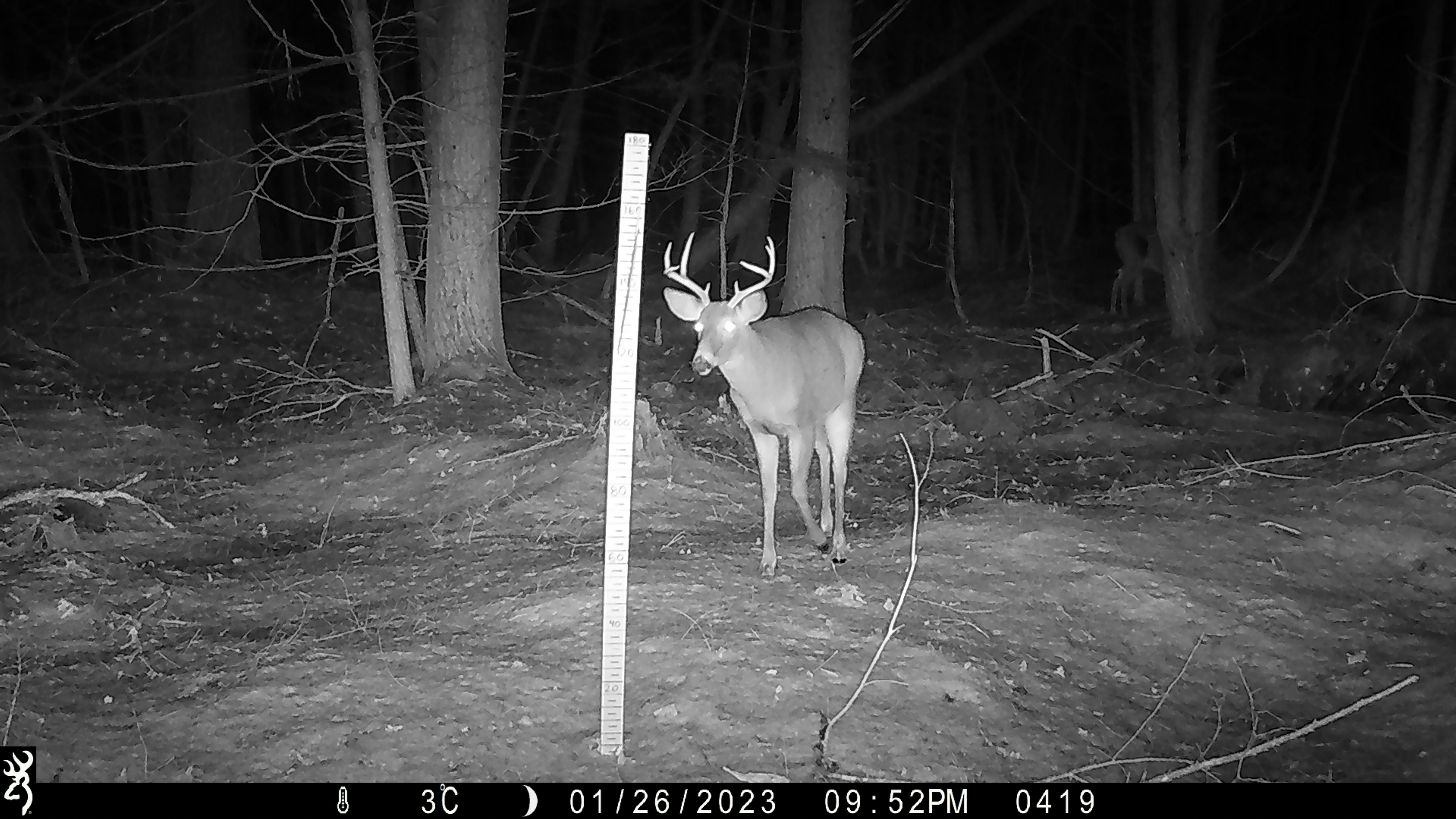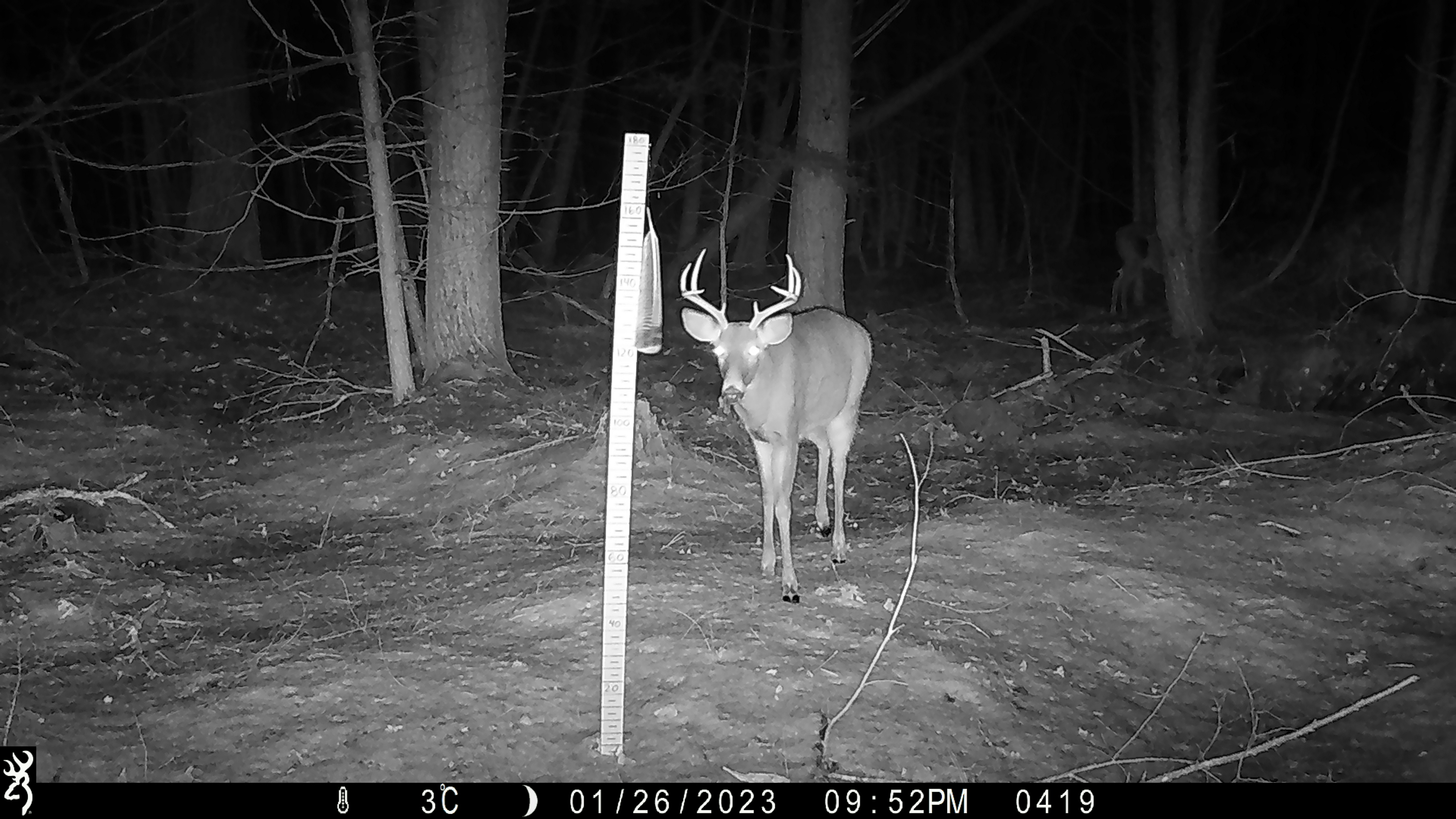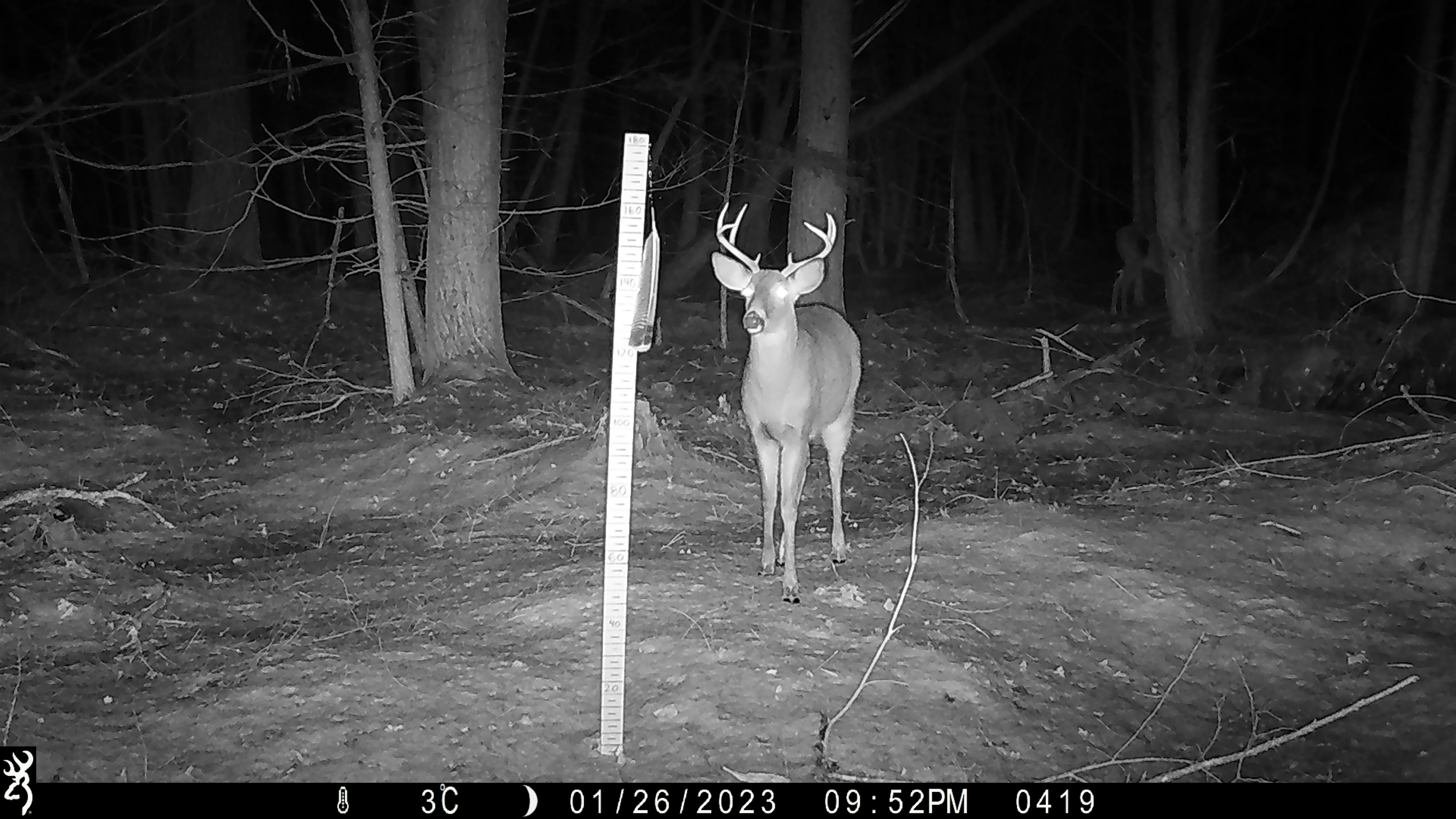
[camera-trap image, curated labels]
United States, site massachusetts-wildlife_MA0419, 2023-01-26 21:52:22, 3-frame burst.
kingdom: Animalia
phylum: Chordata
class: Mammalia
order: Artiodactyla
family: Cervidae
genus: Odocoileus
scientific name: Odocoileus virginianus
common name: white-tailed deer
White-tailed deer (Odocoileus virginianus).